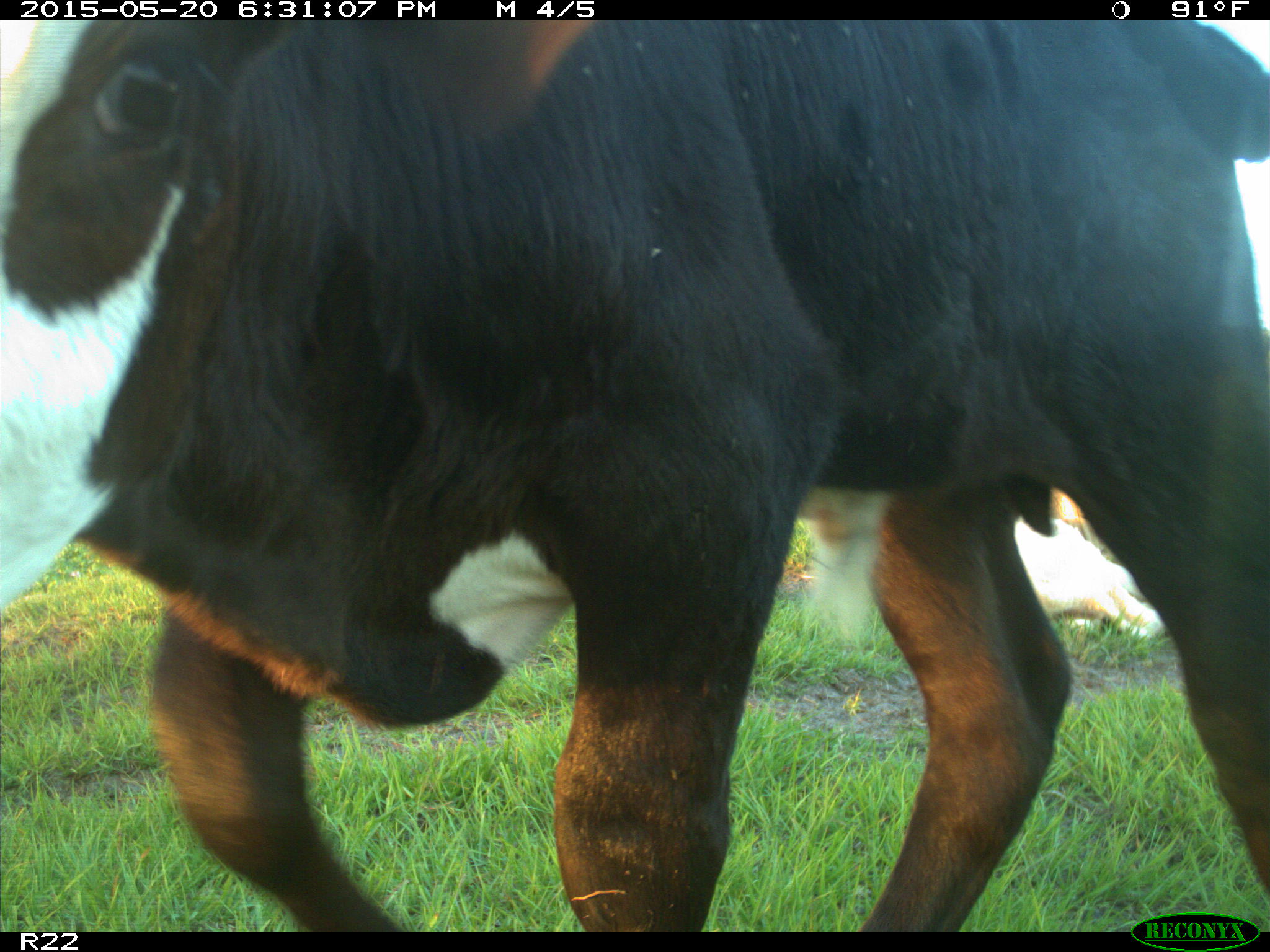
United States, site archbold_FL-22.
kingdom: Animalia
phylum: Chordata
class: Mammalia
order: Artiodactyla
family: Bovidae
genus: Bos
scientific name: Bos taurus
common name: domestic cow